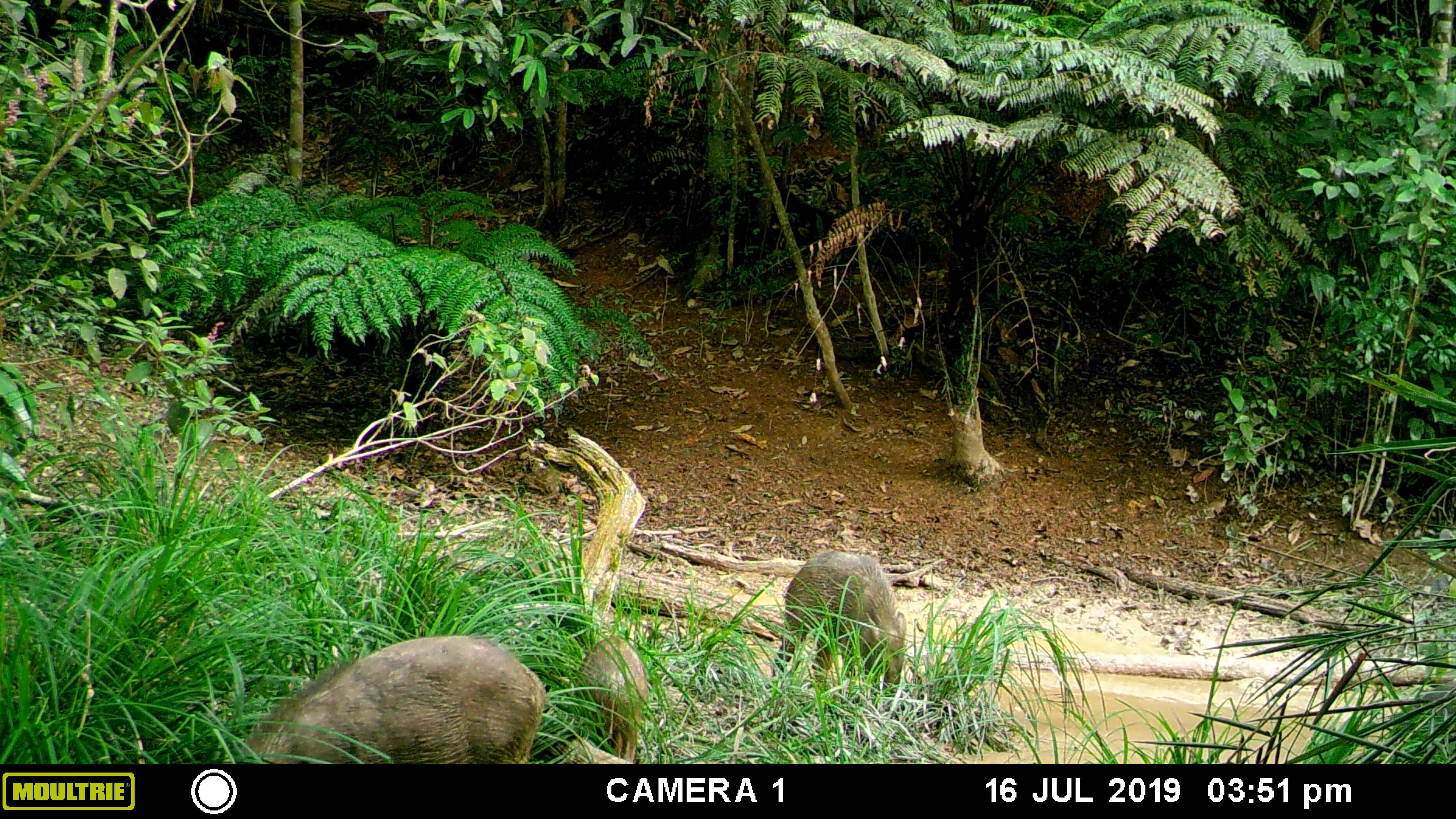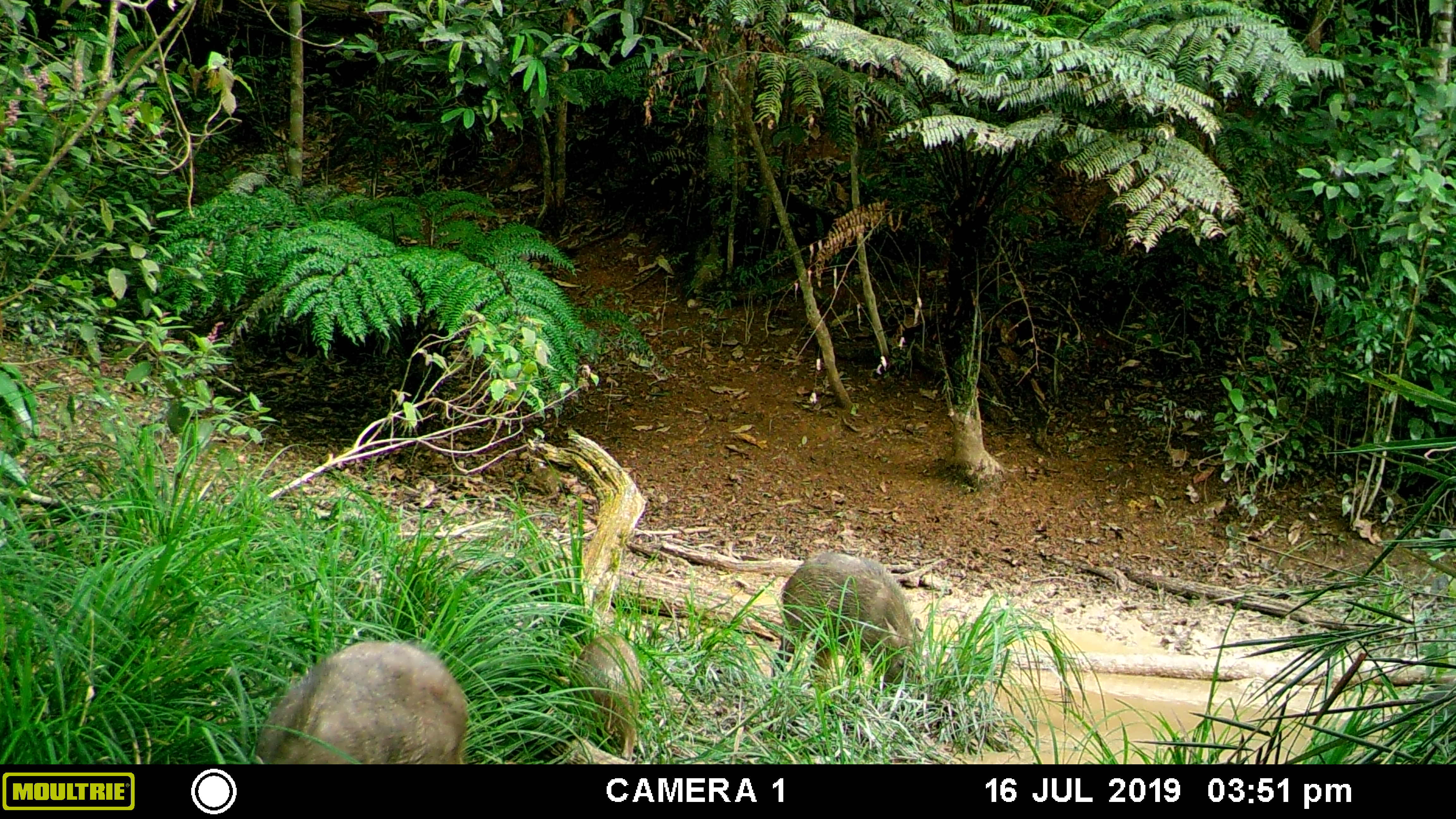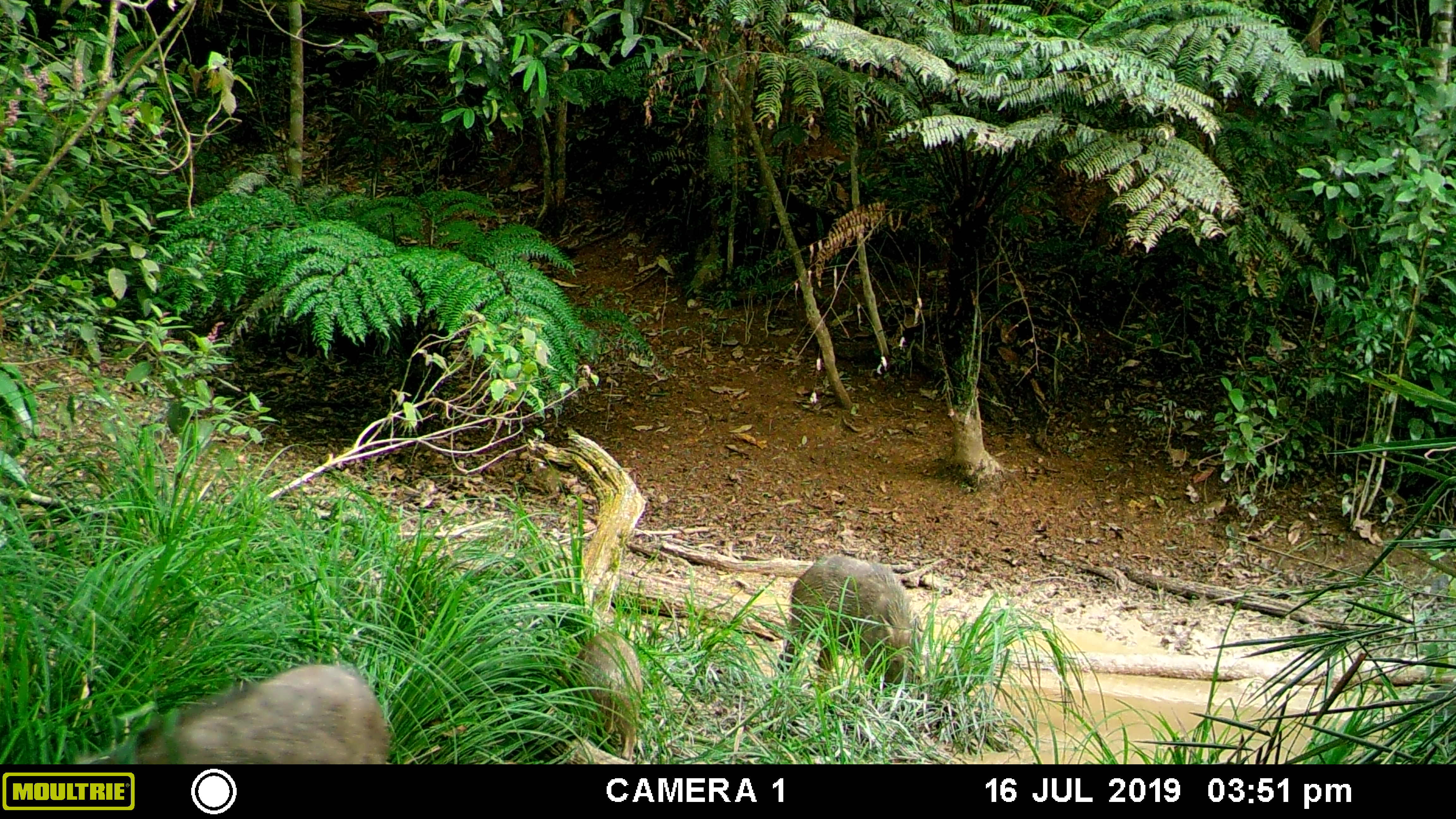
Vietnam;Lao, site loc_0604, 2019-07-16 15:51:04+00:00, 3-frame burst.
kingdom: Animalia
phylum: Chordata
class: Mammalia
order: Artiodactyla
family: Suidae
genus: Sus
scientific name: Sus scrofa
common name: eurasian wild pig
Eurasian wild pig (Sus scrofa). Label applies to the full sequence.